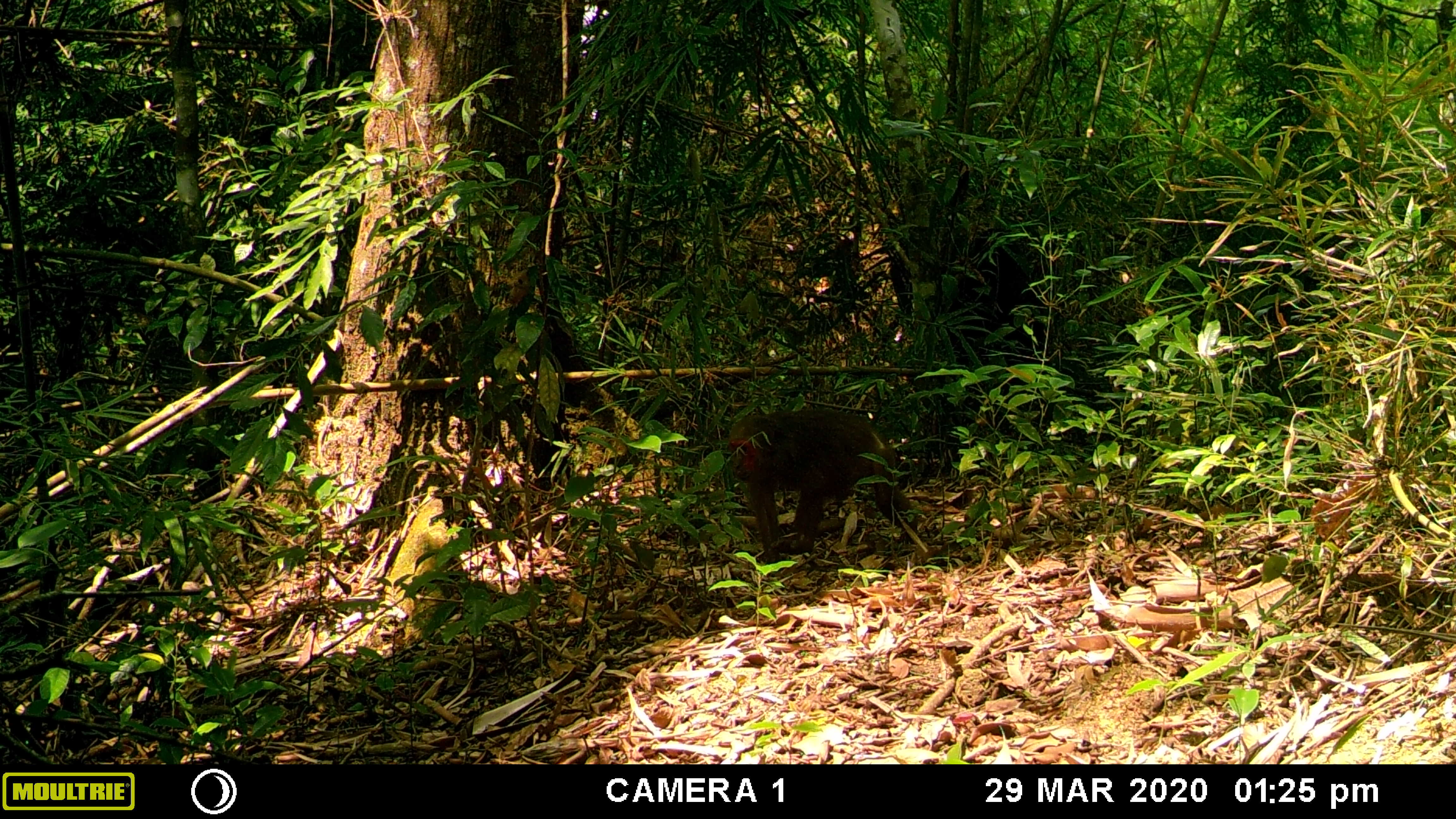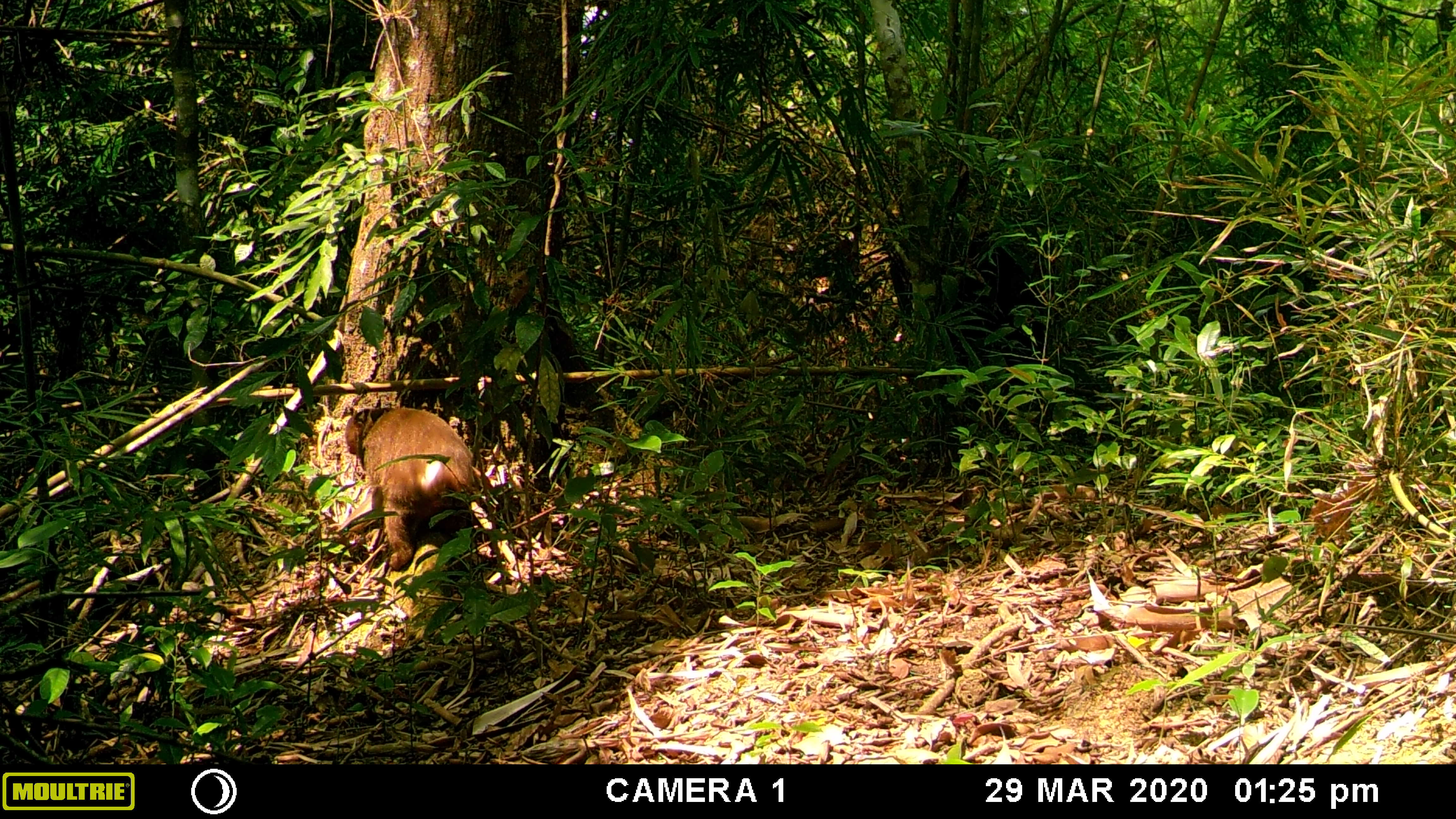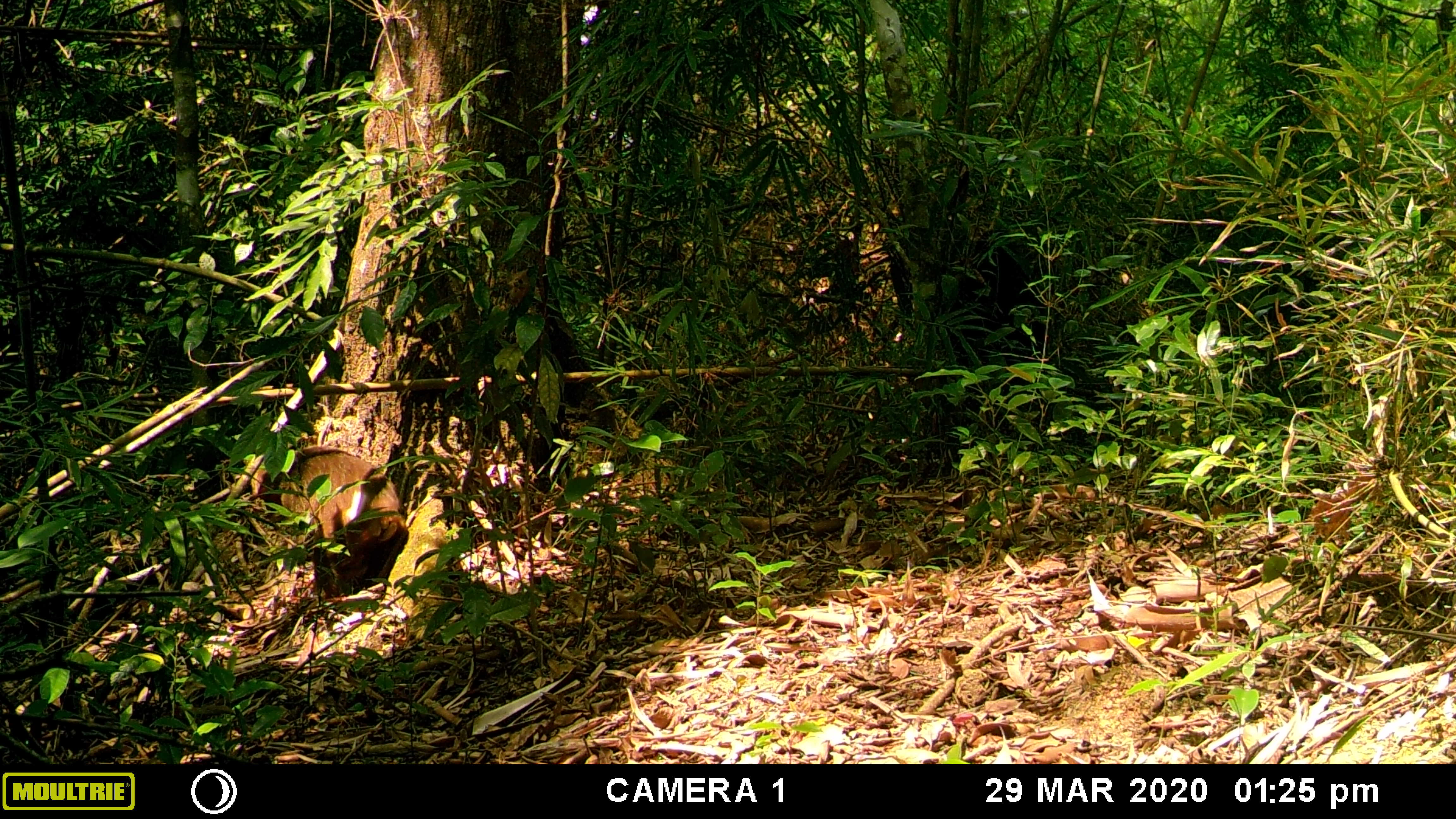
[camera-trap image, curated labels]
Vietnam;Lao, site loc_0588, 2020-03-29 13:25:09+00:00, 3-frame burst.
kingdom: Animalia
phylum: Chordata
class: Mammalia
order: Primates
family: Cercopithecidae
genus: Macaca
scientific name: Macaca arctoides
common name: stump-tailed macaque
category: stump tailed macaque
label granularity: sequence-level